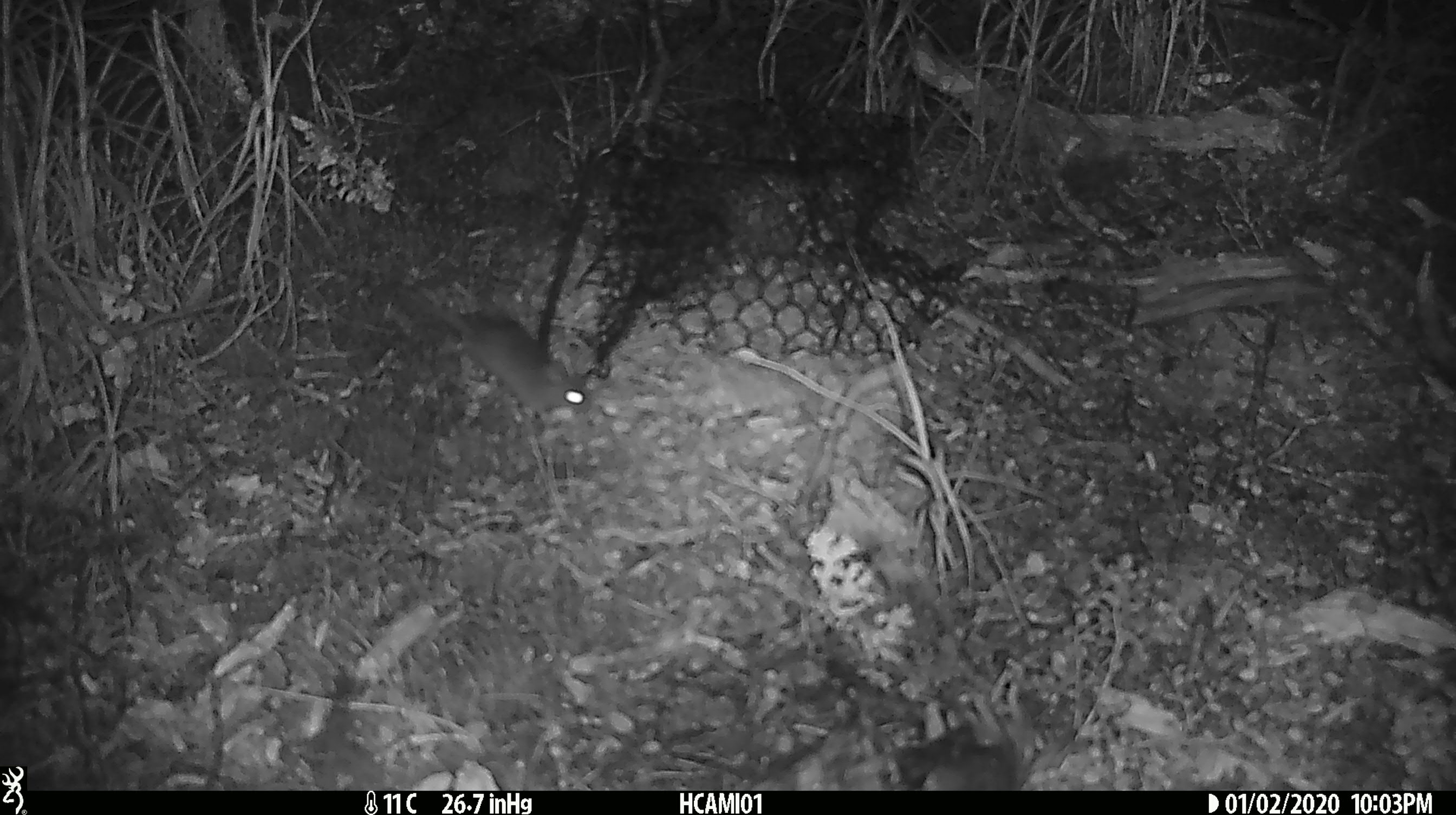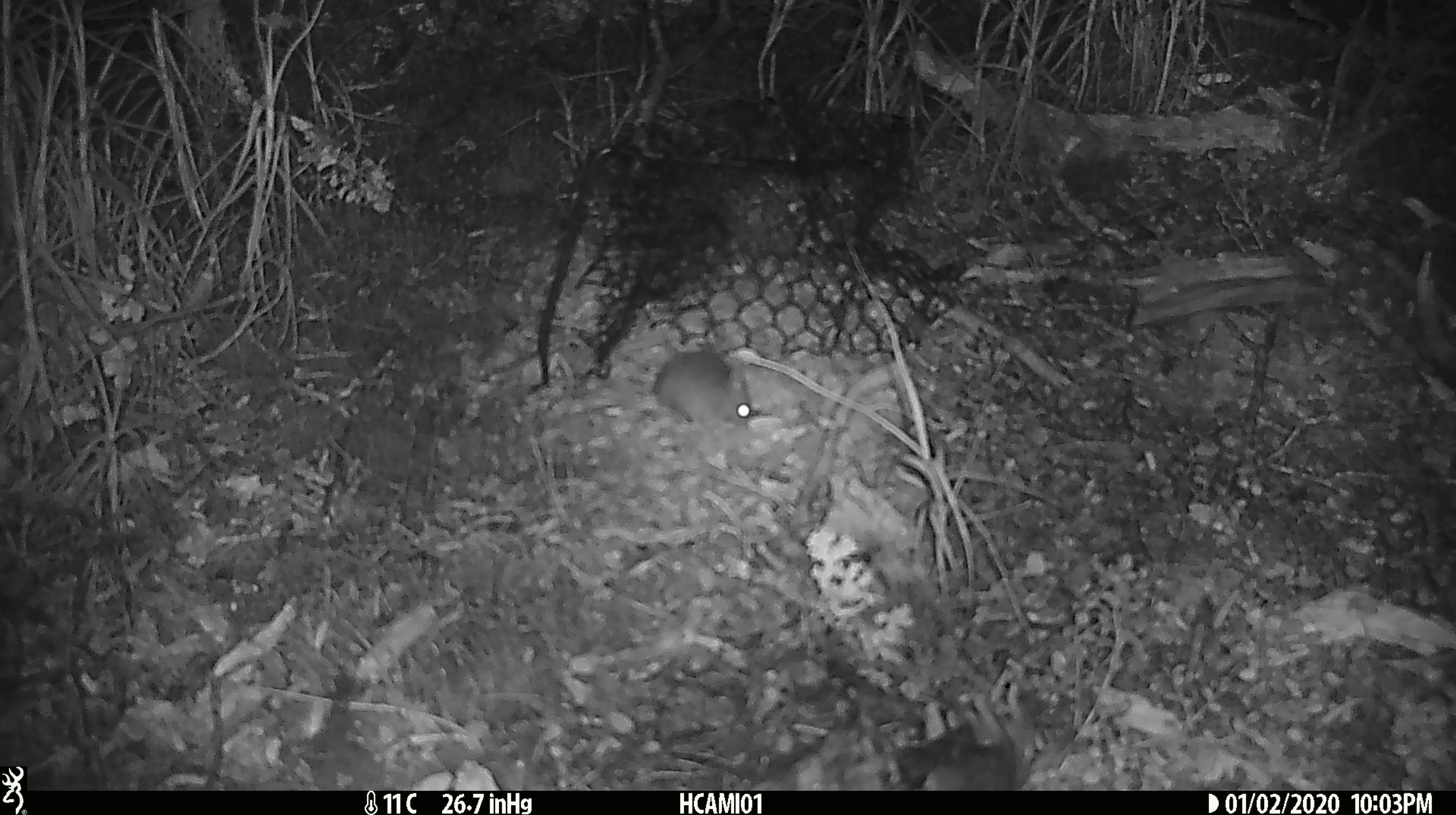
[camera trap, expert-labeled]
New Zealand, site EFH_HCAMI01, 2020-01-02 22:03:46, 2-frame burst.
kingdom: Animalia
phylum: Chordata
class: Mammalia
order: Rodentia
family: Muridae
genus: Mus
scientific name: Mus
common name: mouse